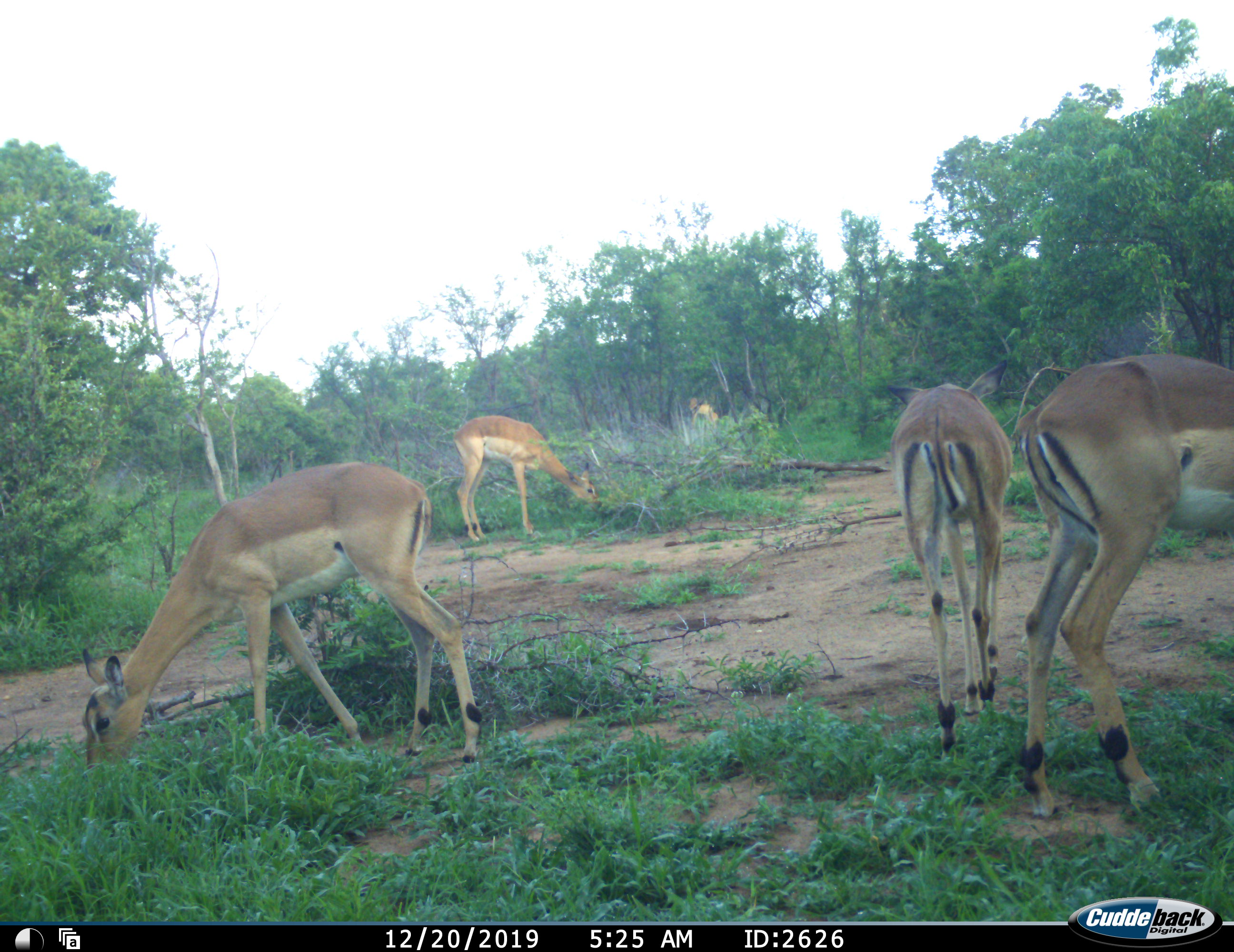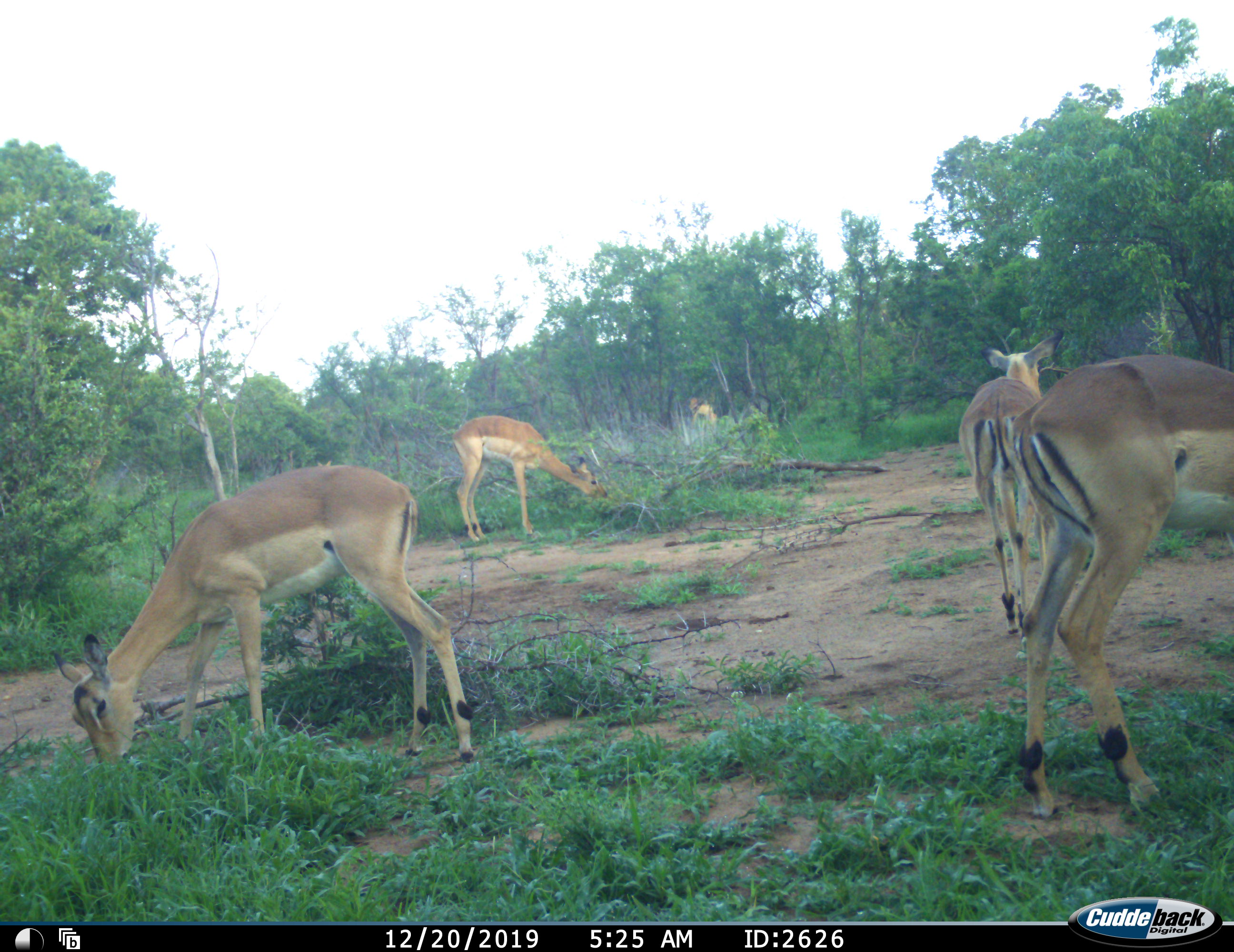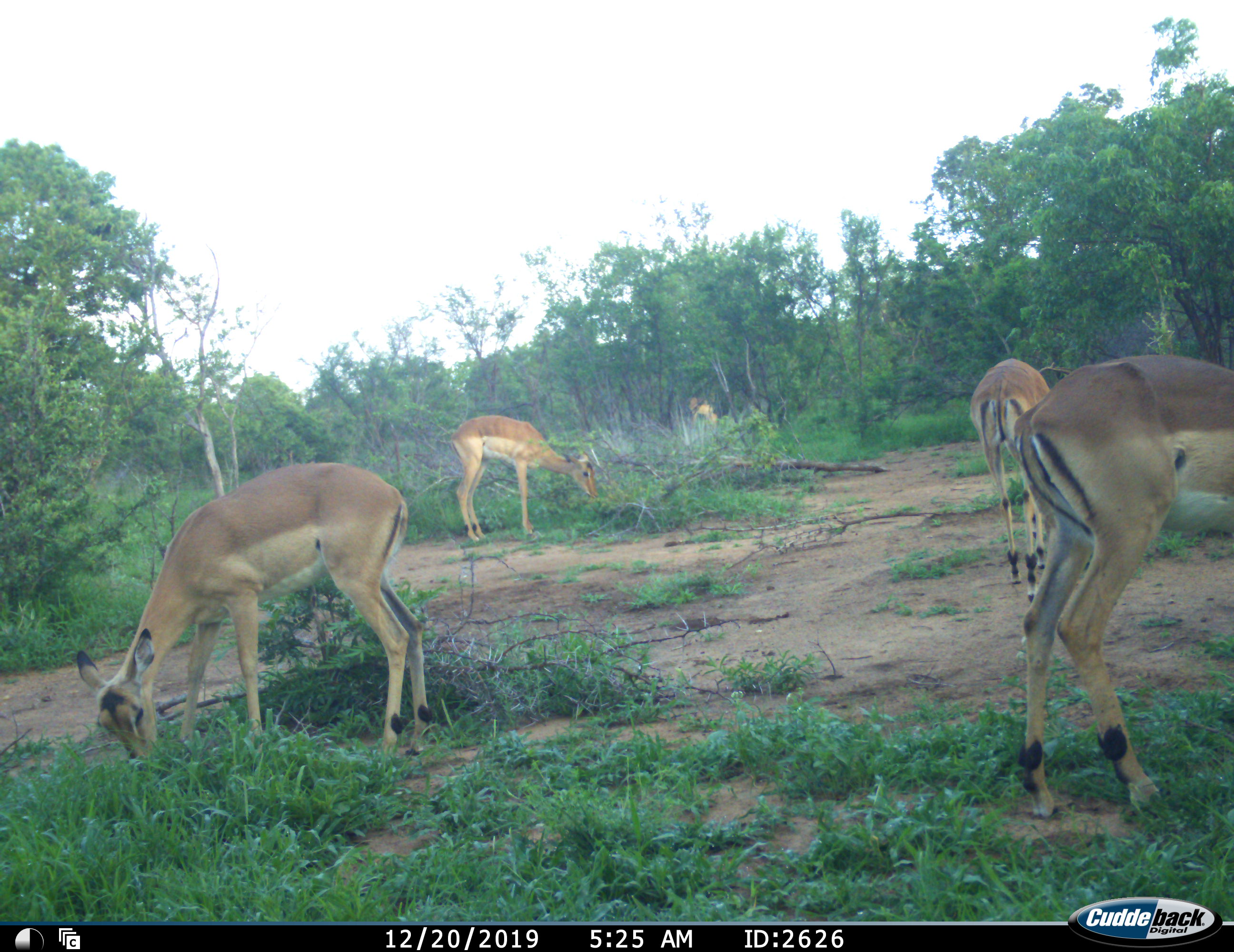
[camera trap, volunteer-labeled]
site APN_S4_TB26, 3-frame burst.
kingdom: Animalia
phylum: Chordata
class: Mammalia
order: Artiodactyla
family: Bovidae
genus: Aepyceros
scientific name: Aepyceros melampus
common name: impala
Impala (Aepyceros melampus), count 4. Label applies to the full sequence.